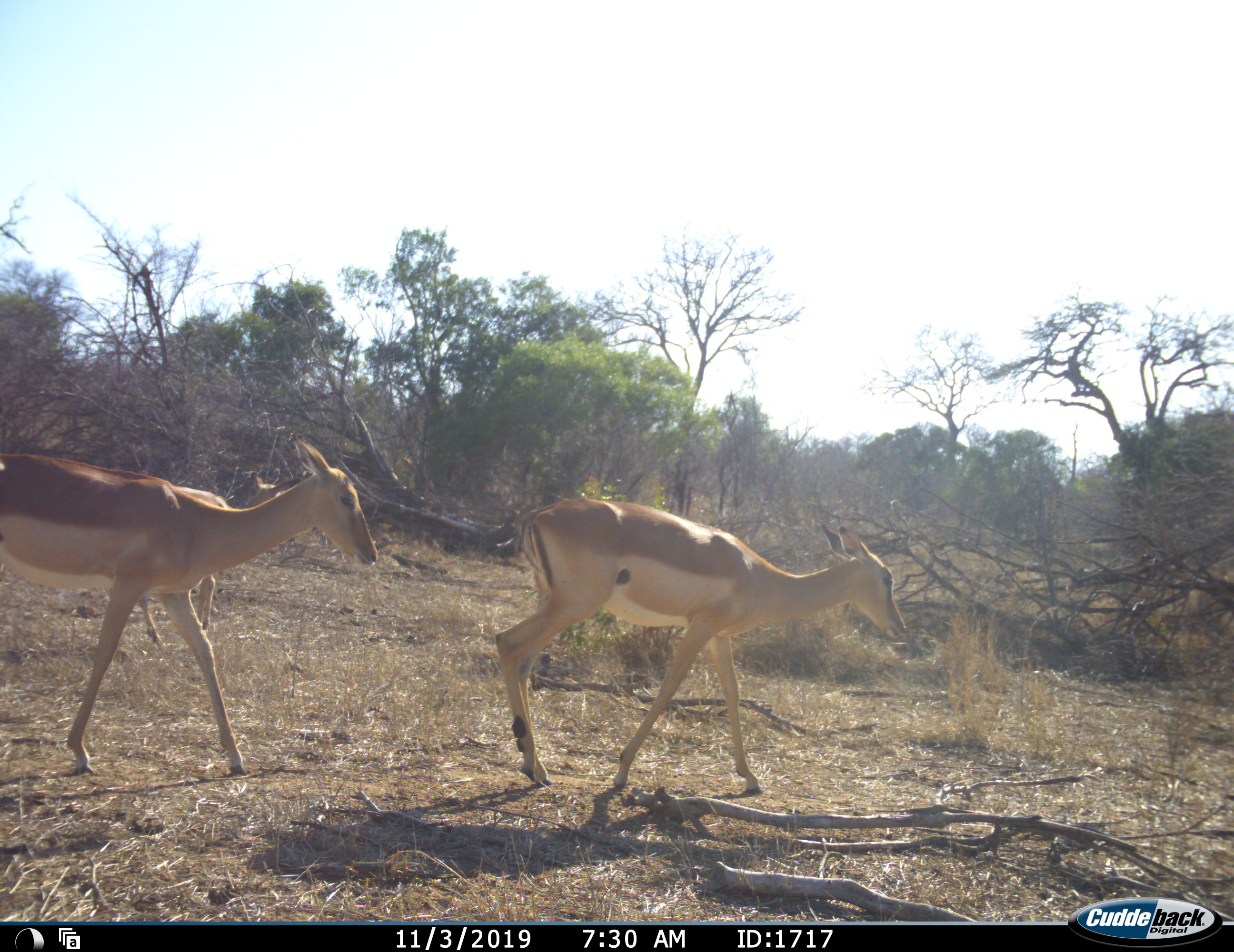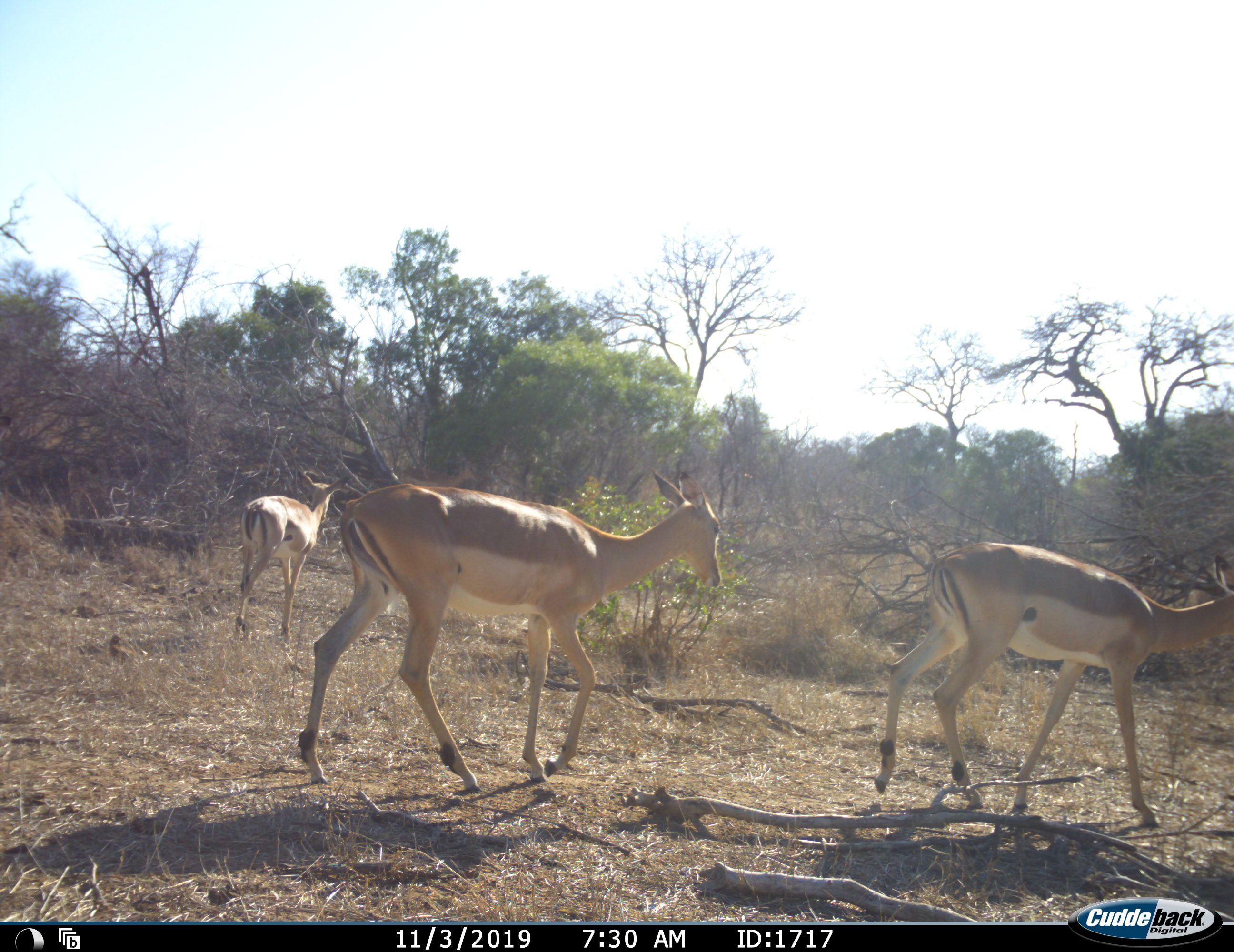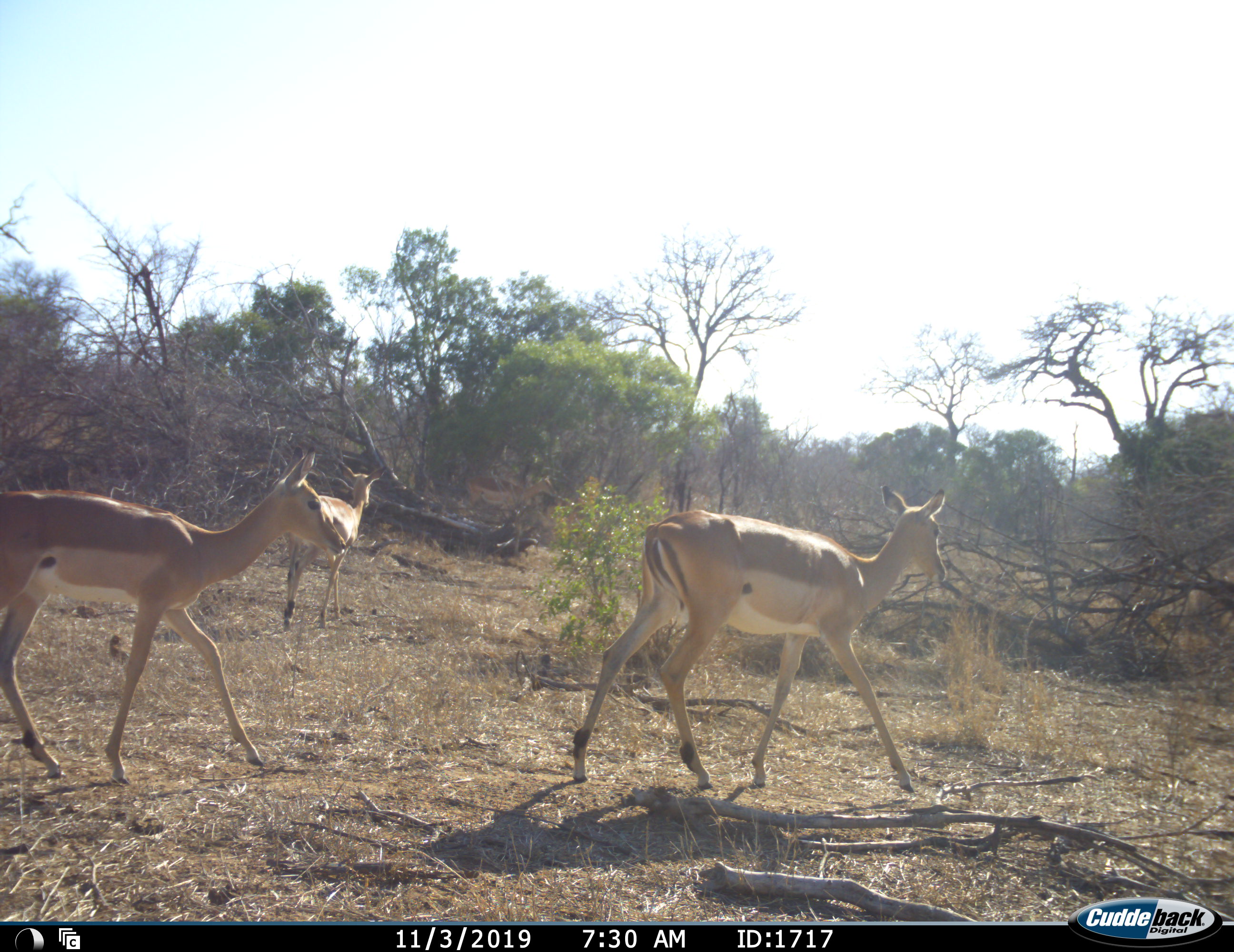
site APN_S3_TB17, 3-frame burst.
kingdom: Animalia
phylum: Chordata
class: Mammalia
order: Artiodactyla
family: Bovidae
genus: Aepyceros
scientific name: Aepyceros melampus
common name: impala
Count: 3.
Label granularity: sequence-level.